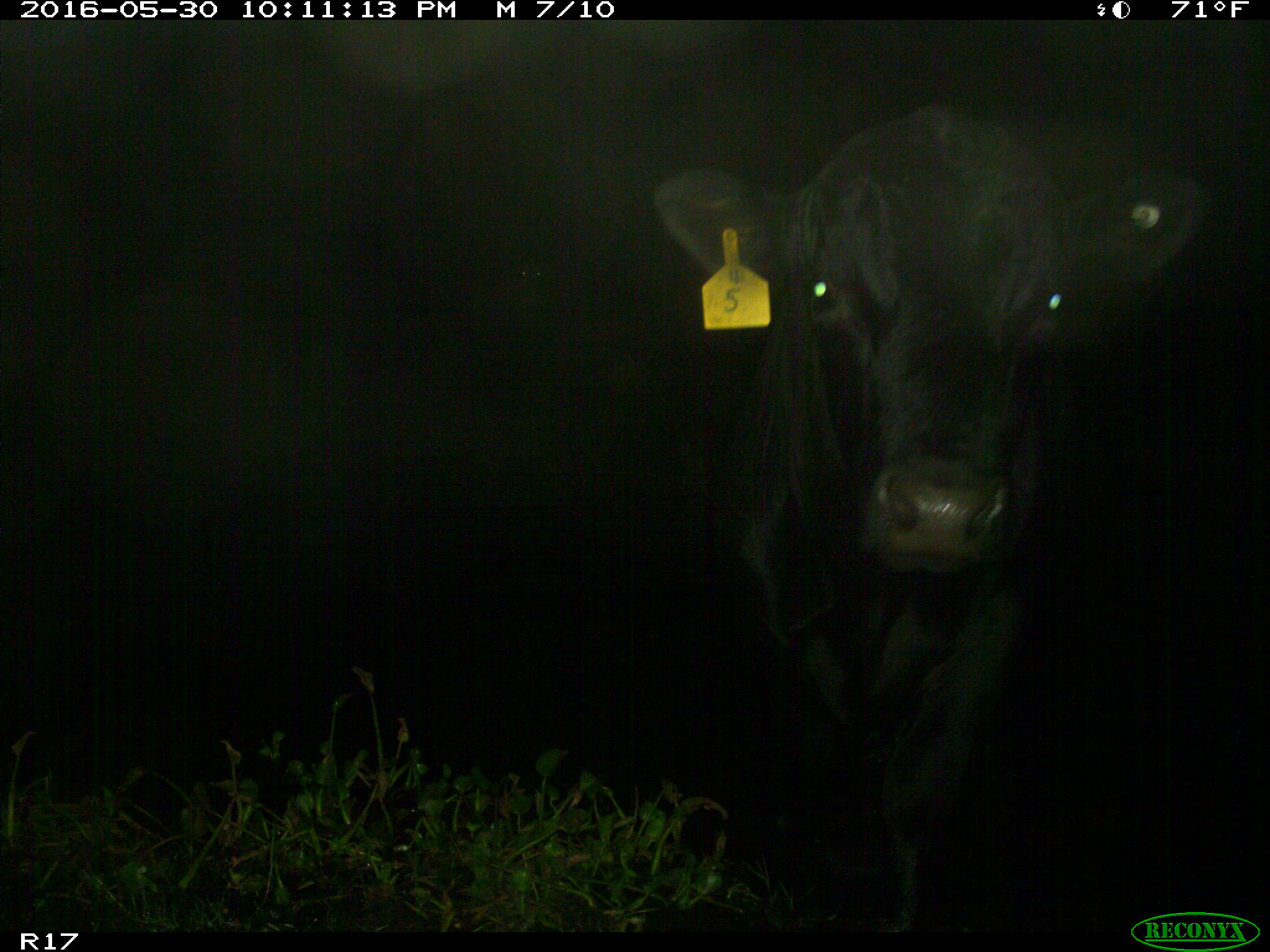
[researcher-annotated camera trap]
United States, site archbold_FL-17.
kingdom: Animalia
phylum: Chordata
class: Mammalia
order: Artiodactyla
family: Bovidae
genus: Bos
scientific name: Bos taurus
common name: domestic cow